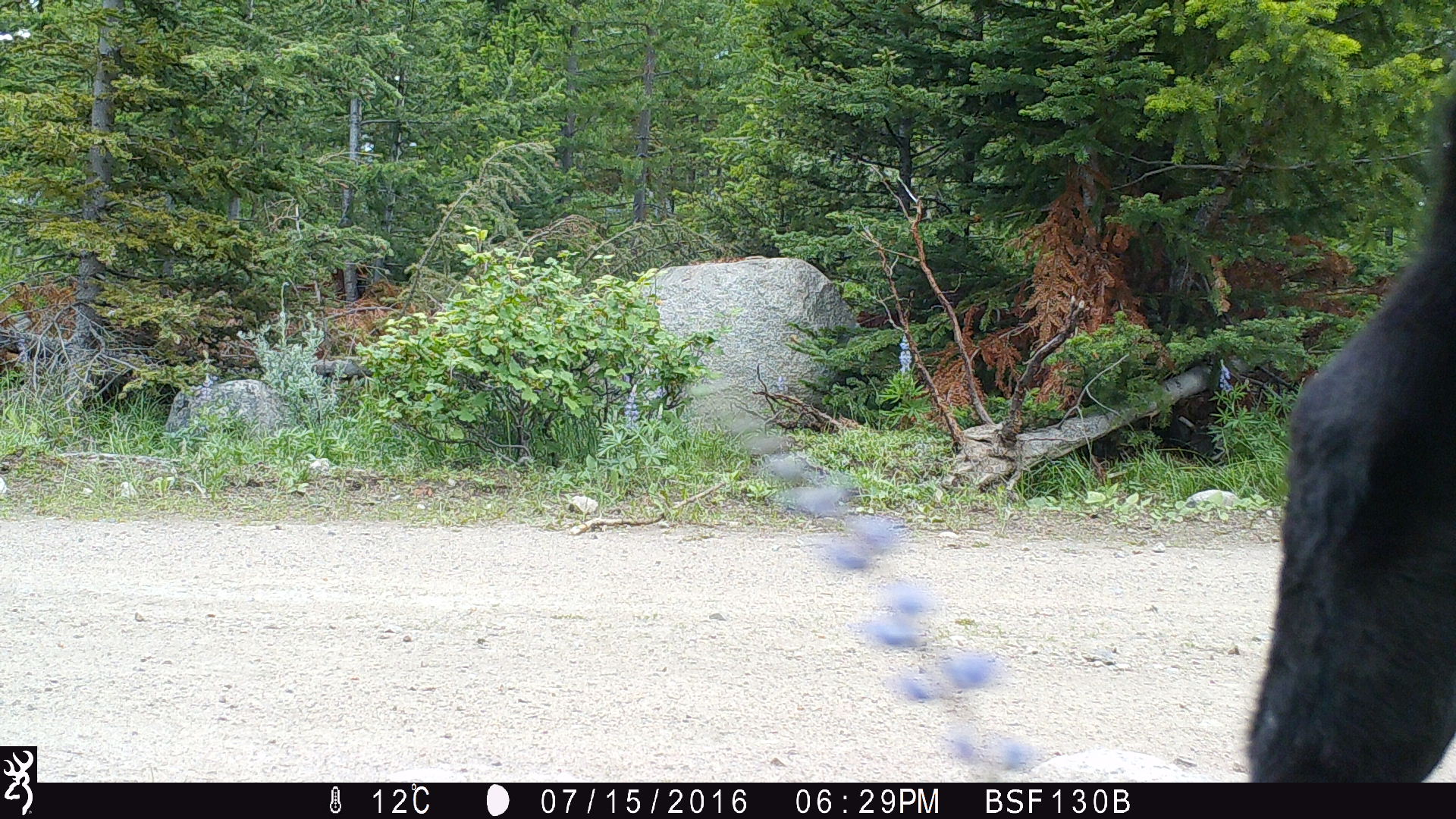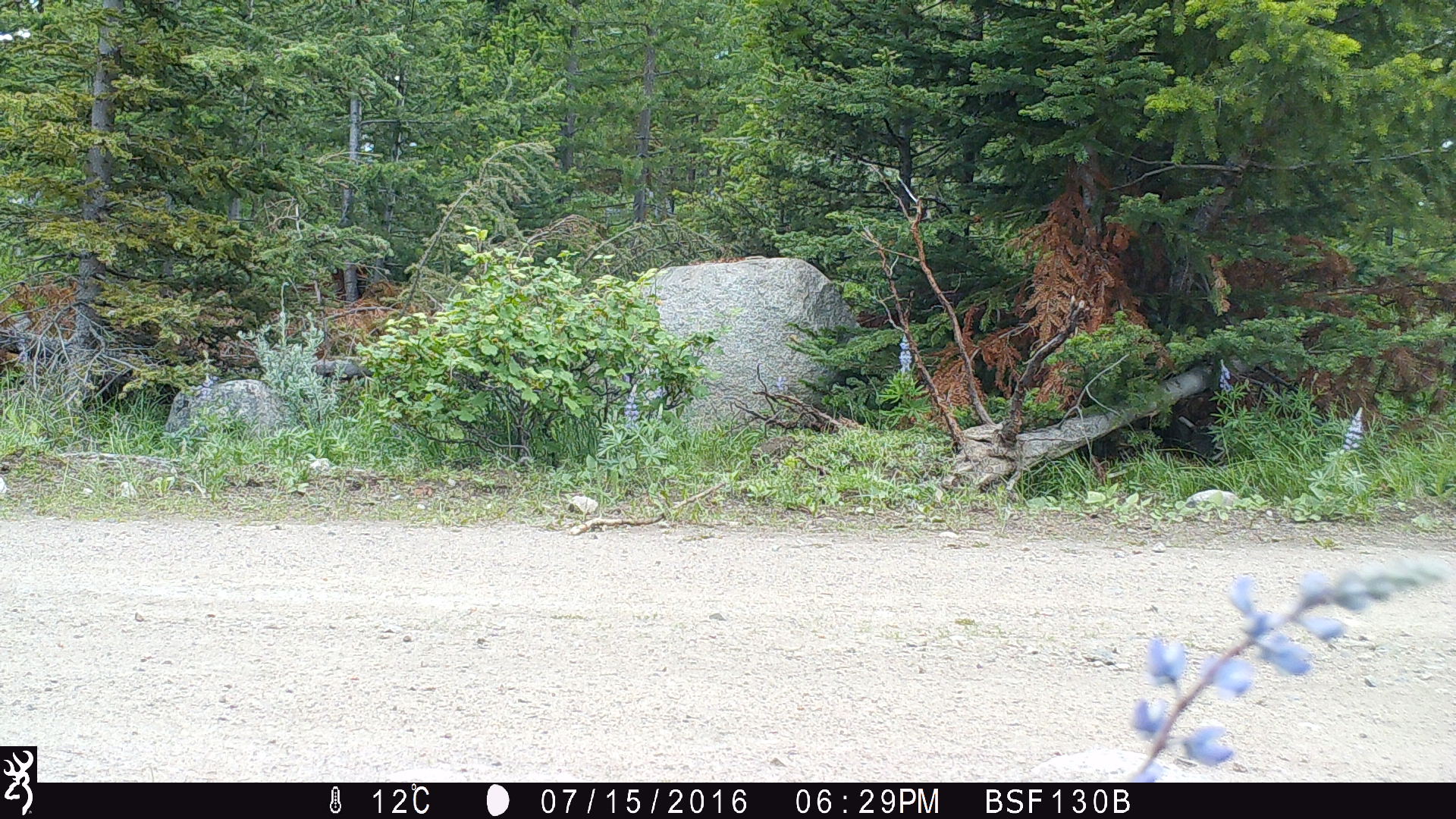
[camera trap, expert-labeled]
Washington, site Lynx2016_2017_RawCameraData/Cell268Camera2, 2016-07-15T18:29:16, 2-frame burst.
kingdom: Animalia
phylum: Chordata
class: Mammalia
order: Artiodactyla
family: Bovidae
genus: Bos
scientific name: Bos taurus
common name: domestic cattle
Domestic cattle (Bos taurus). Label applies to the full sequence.